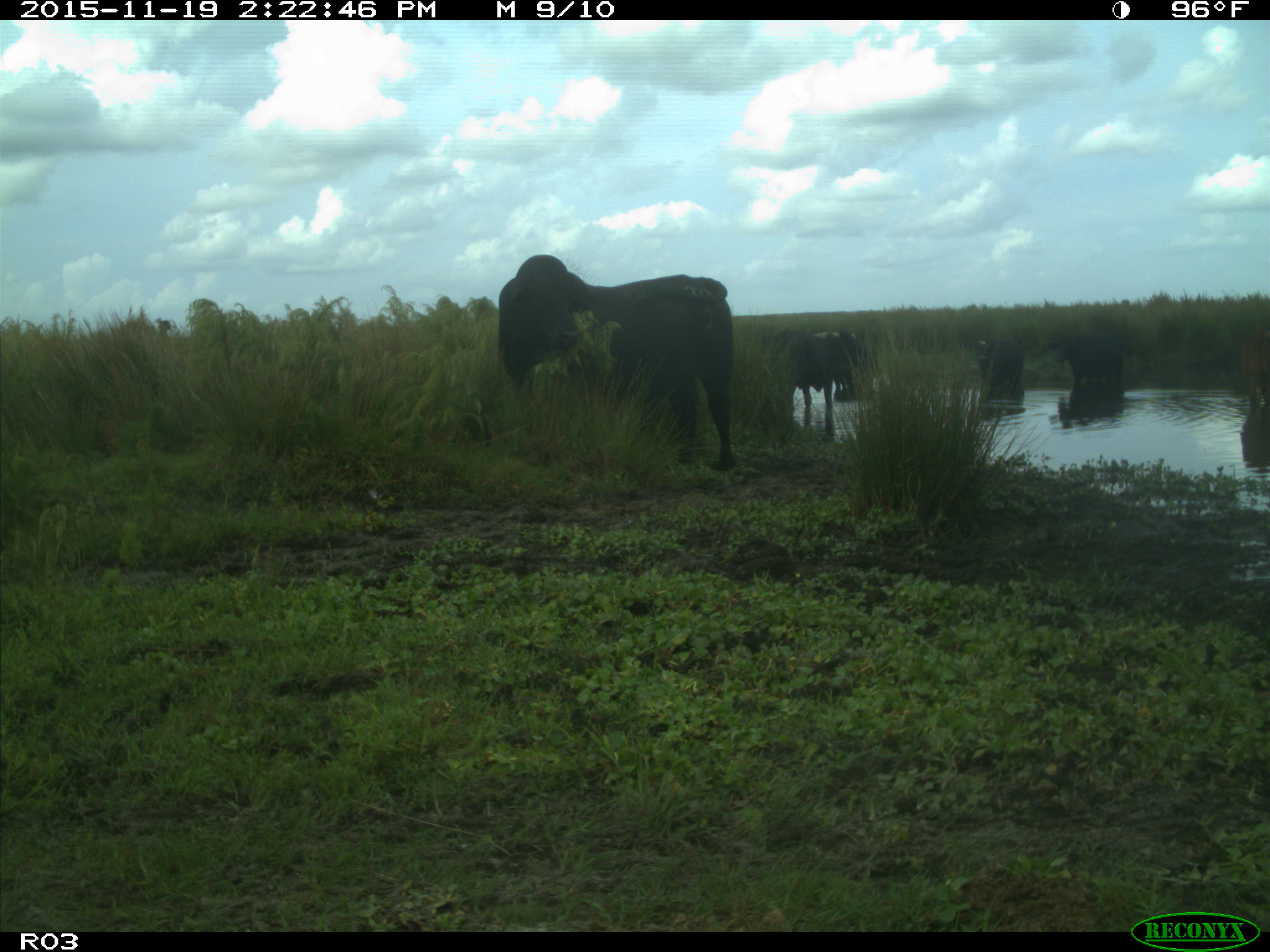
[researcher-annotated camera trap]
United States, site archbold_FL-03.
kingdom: Animalia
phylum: Chordata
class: Mammalia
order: Artiodactyla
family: Bovidae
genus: Bos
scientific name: Bos taurus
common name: domestic cow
Bos taurus (domestic cow).